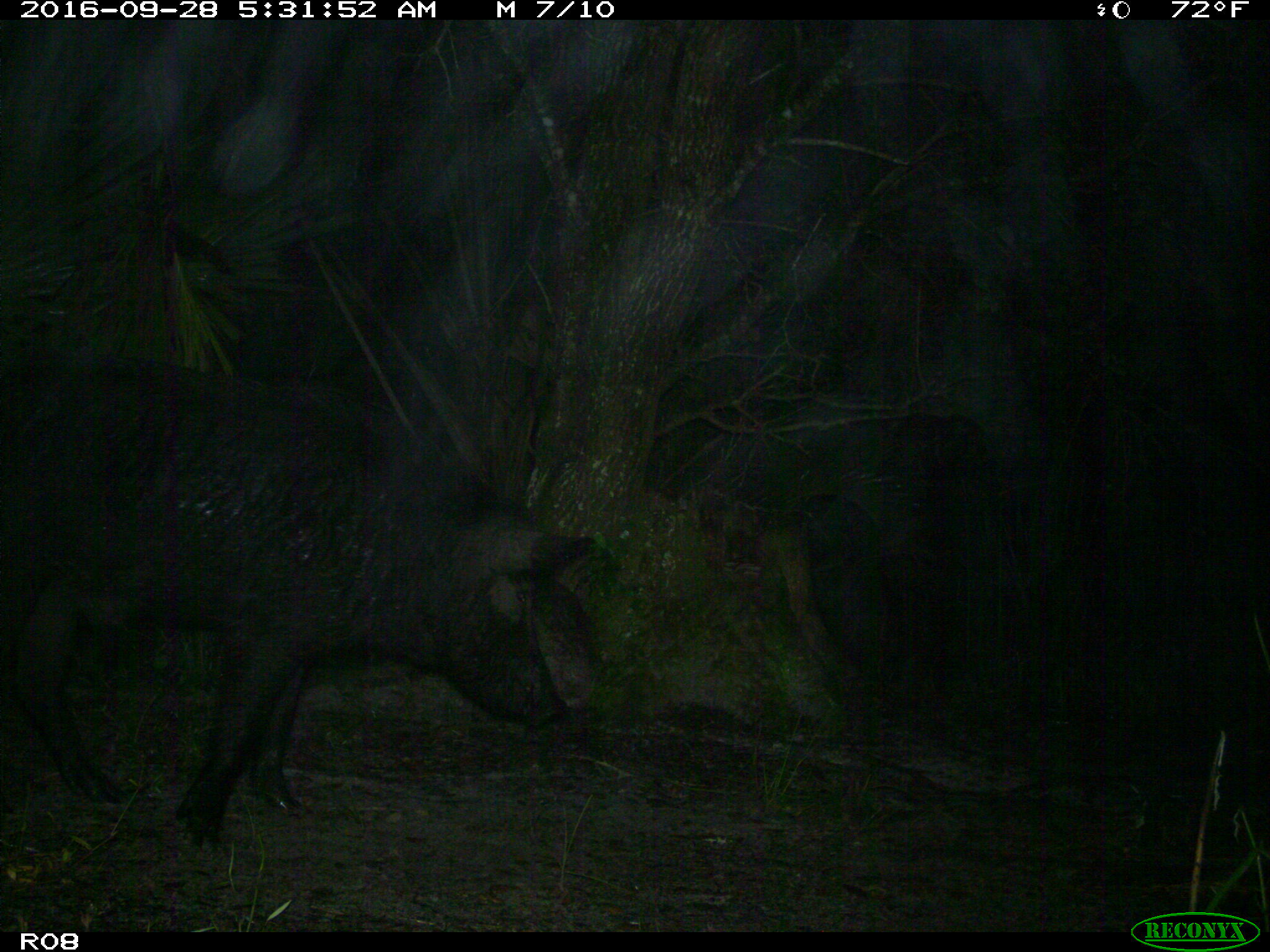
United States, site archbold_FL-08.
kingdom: Animalia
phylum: Chordata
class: Mammalia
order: Artiodactyla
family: Suidae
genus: Sus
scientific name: Sus scrofa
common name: wild boar